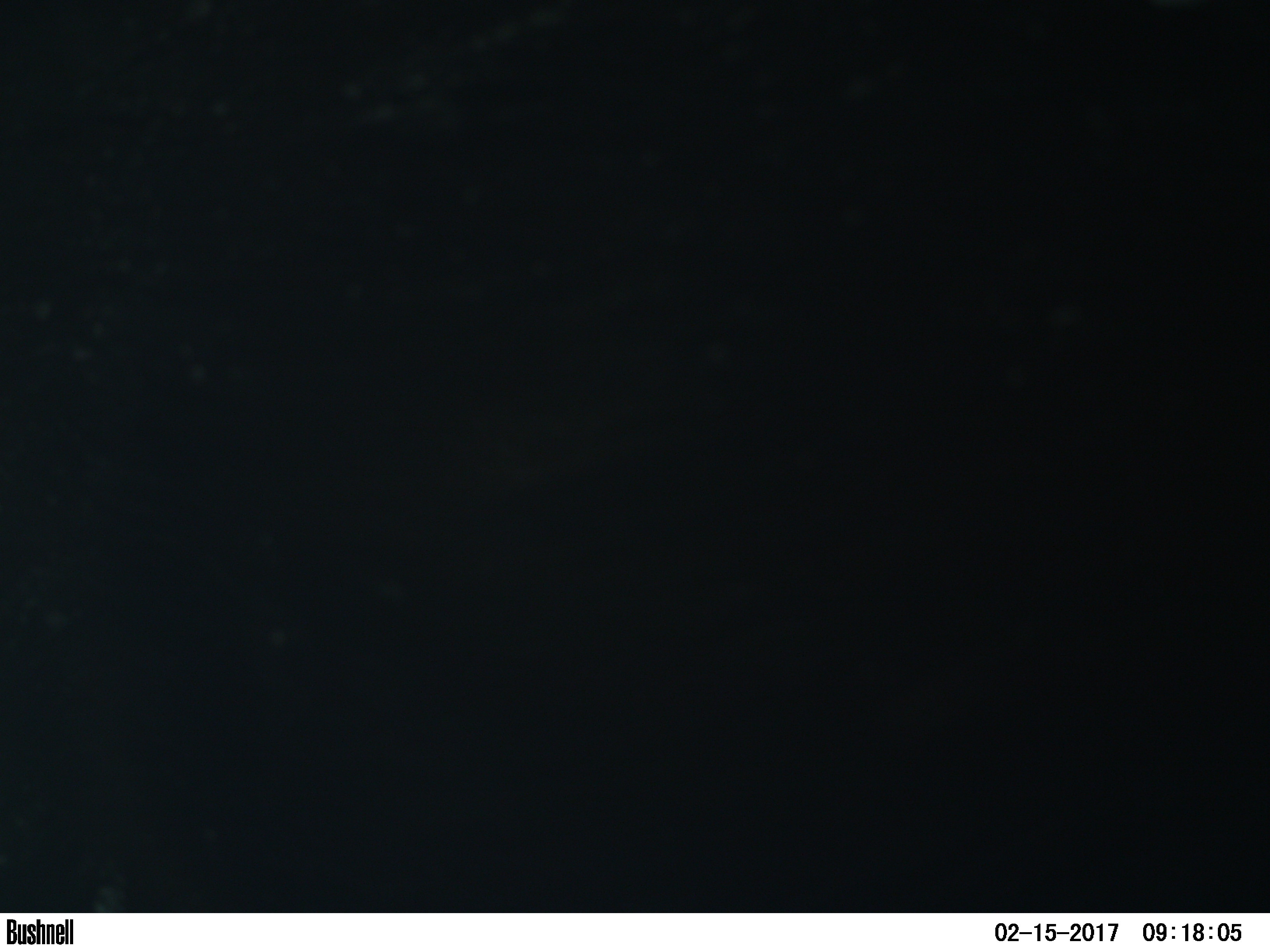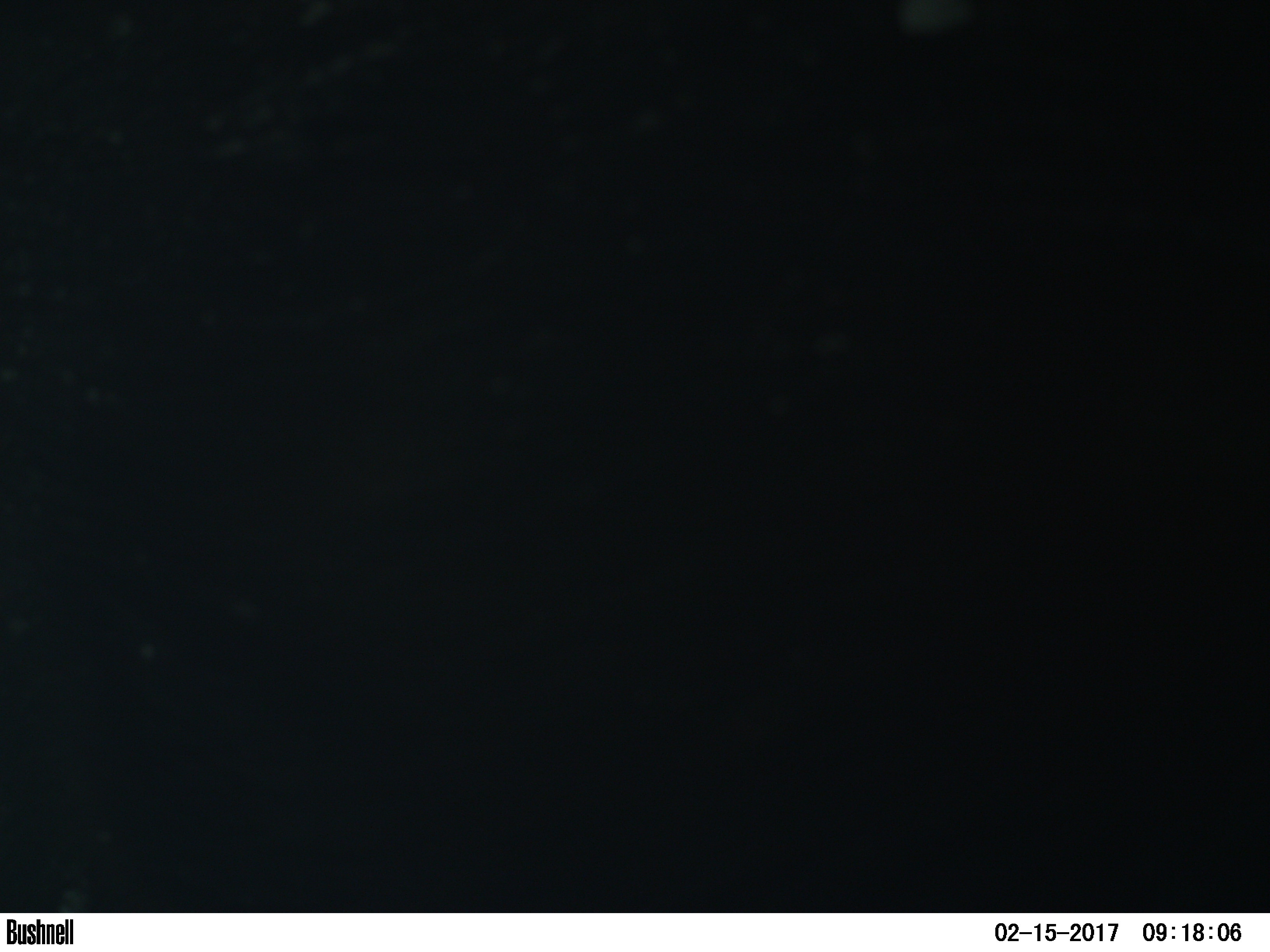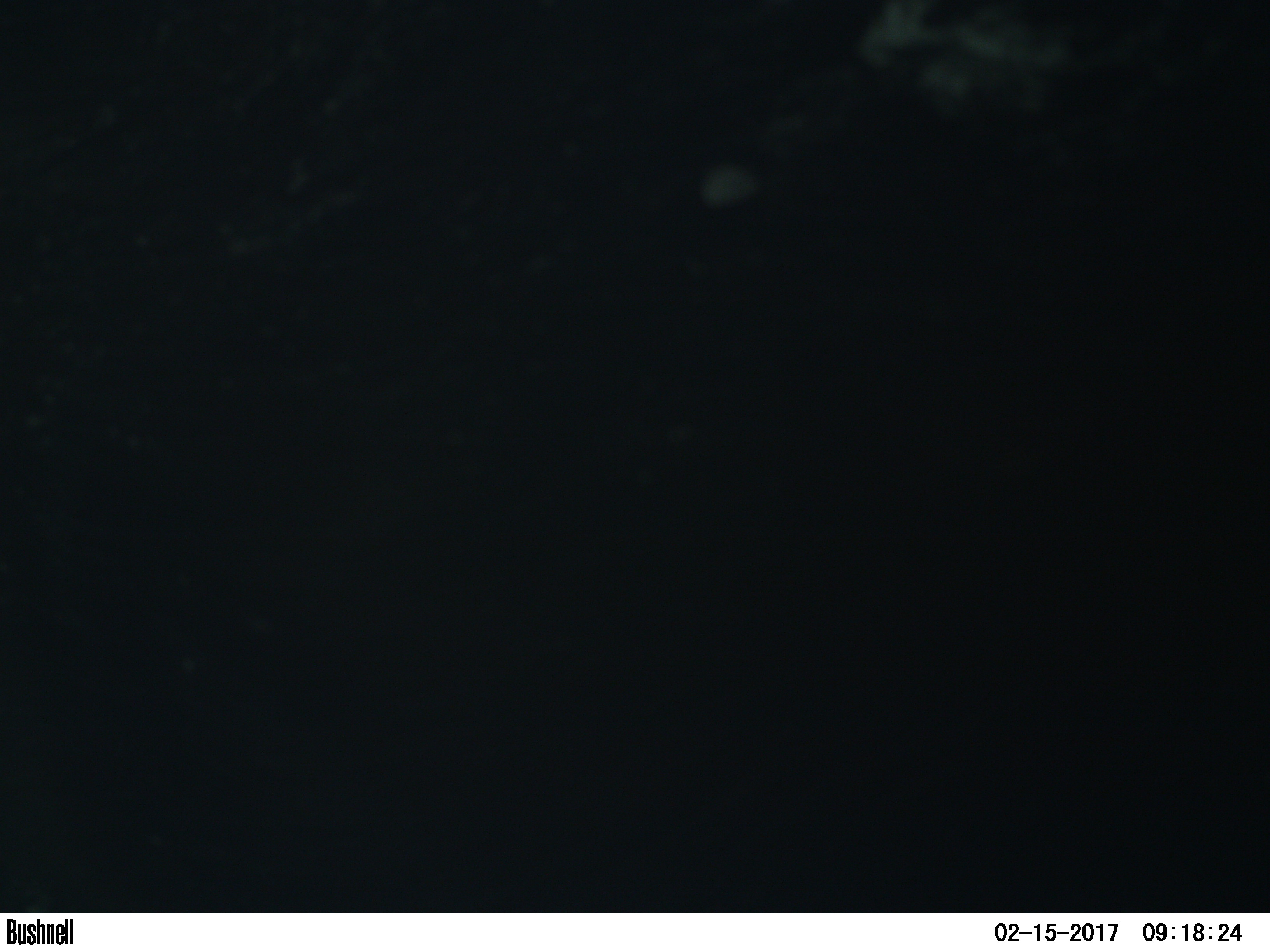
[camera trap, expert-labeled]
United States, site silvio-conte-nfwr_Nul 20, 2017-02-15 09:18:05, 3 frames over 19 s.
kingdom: Animalia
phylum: Chordata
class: Mammalia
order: Artiodactyla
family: Cervidae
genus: Alces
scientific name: Alces alces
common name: moose